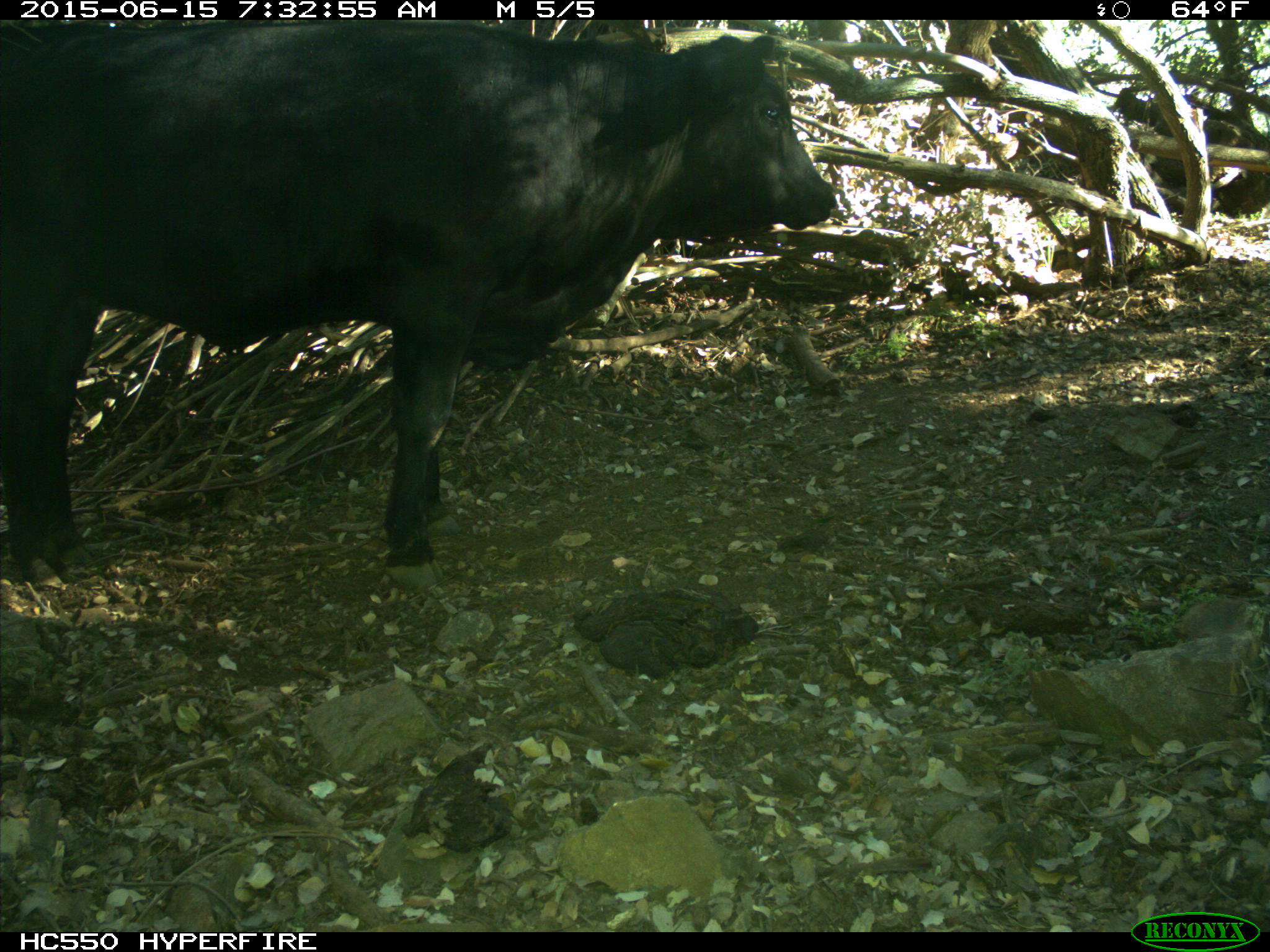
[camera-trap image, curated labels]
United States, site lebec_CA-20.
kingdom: Animalia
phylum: Chordata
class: Mammalia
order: Artiodactyla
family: Bovidae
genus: Bos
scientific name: Bos taurus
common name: domestic cow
Bos taurus (domestic cow).